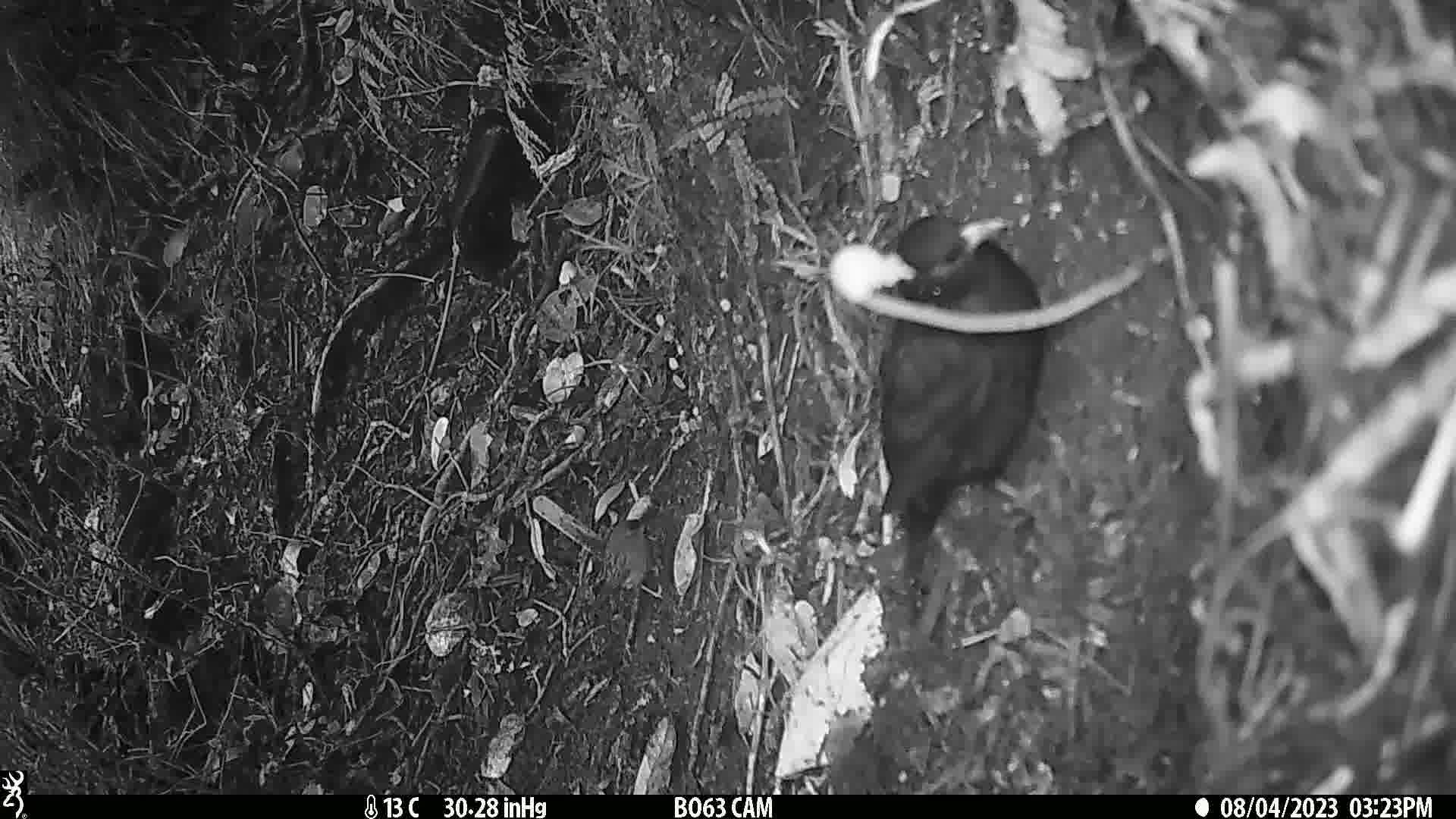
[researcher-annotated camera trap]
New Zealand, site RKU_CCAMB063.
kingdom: Animalia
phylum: Chordata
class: Aves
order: Passeriformes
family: Turdidae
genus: Turdus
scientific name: Turdus merula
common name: eurasian blackbird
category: blackbird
Blackbird (eurasian blackbird) (Turdus merula).